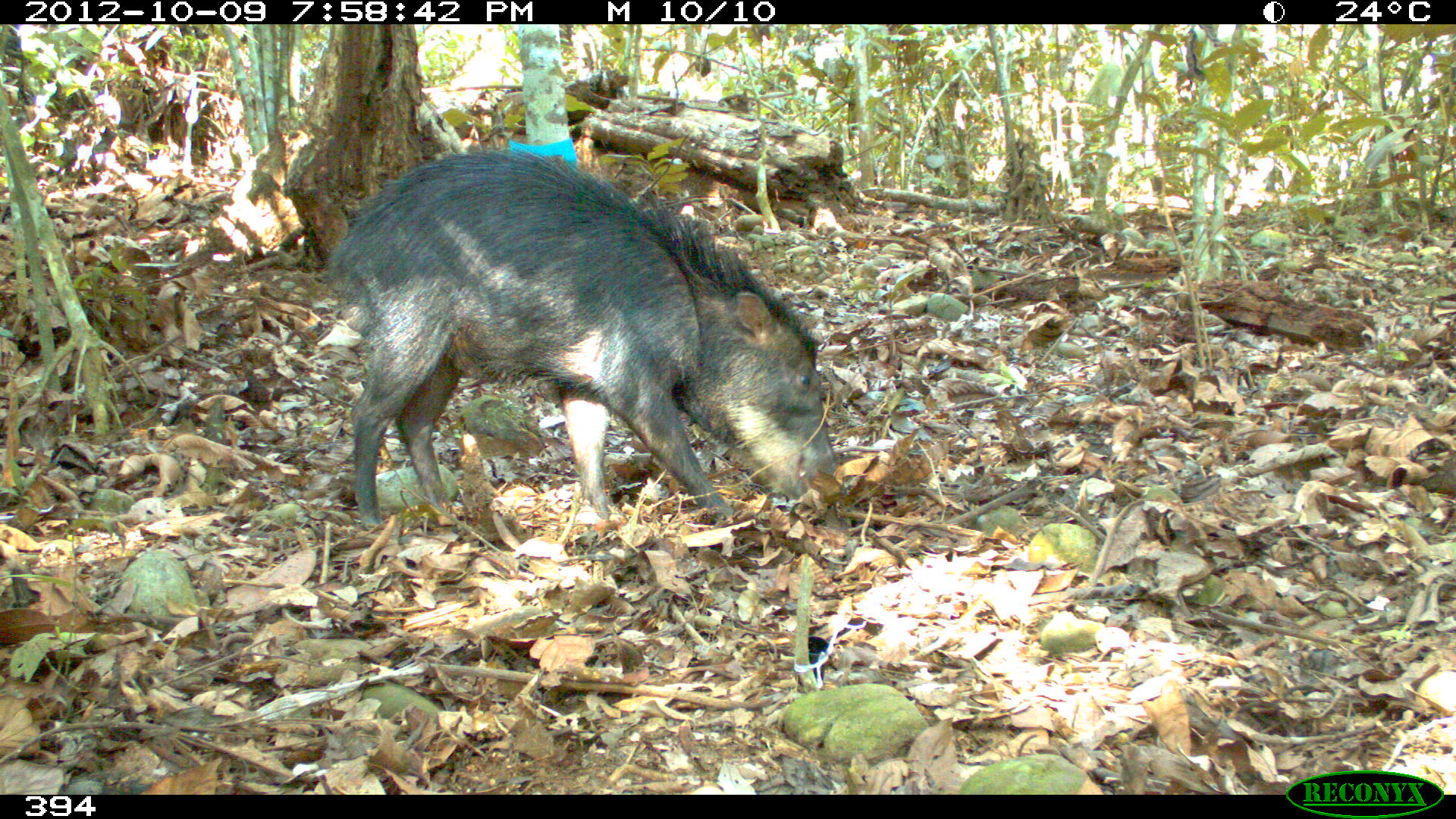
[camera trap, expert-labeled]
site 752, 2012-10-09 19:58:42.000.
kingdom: Animalia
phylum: Chordata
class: Mammalia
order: Artiodactyla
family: Tayassuidae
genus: Tayassu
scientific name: Tayassu pecari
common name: white-lipped peccary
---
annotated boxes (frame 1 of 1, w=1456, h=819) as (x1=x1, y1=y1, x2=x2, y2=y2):
tayassu pecari: (x1=326, y1=146, x2=837, y2=527)